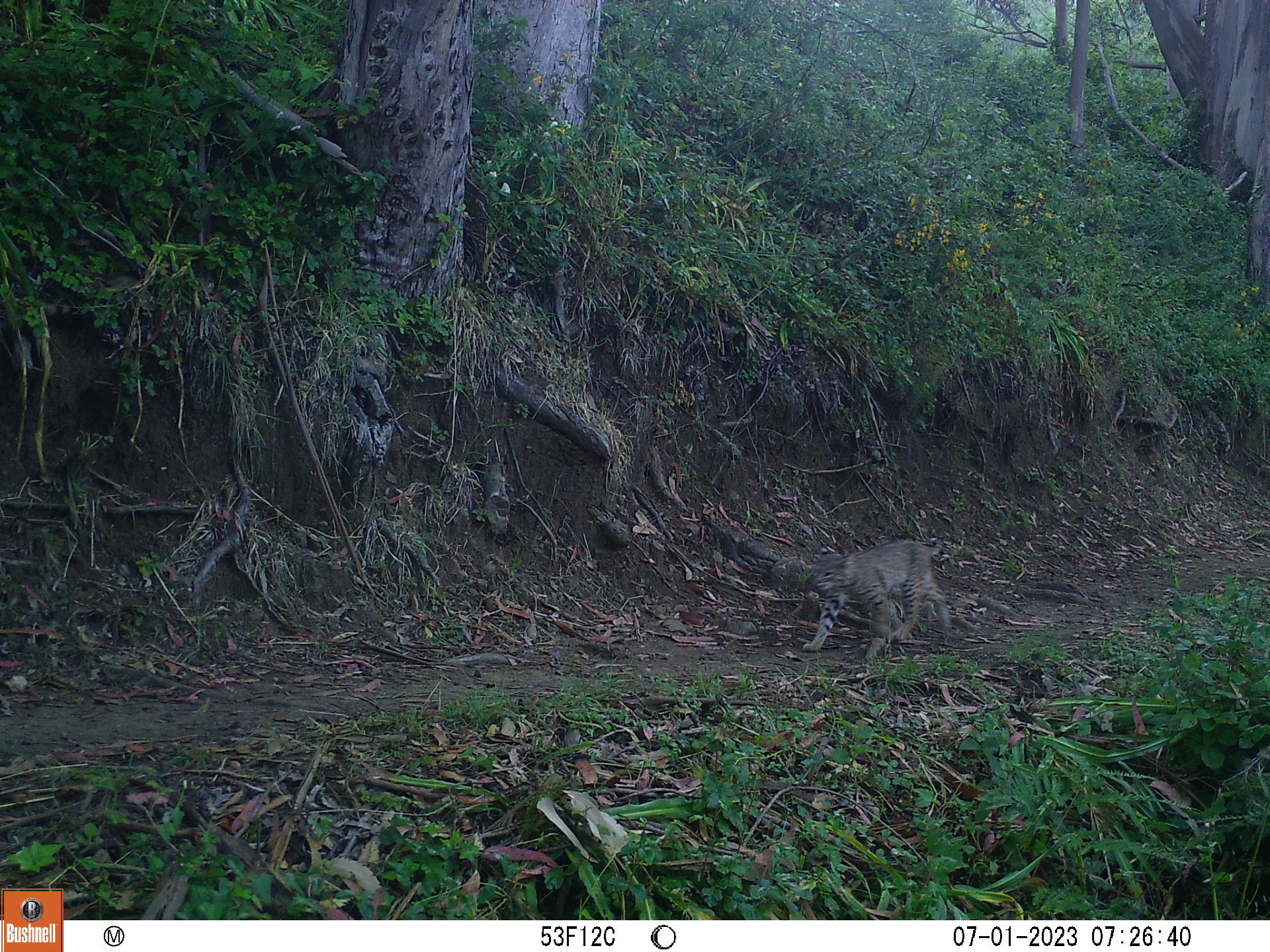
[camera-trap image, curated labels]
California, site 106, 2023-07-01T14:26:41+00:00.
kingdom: Animalia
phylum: Chordata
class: Mammalia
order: Carnivora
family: Felidae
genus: Lynx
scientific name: Lynx rufus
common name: bobcat